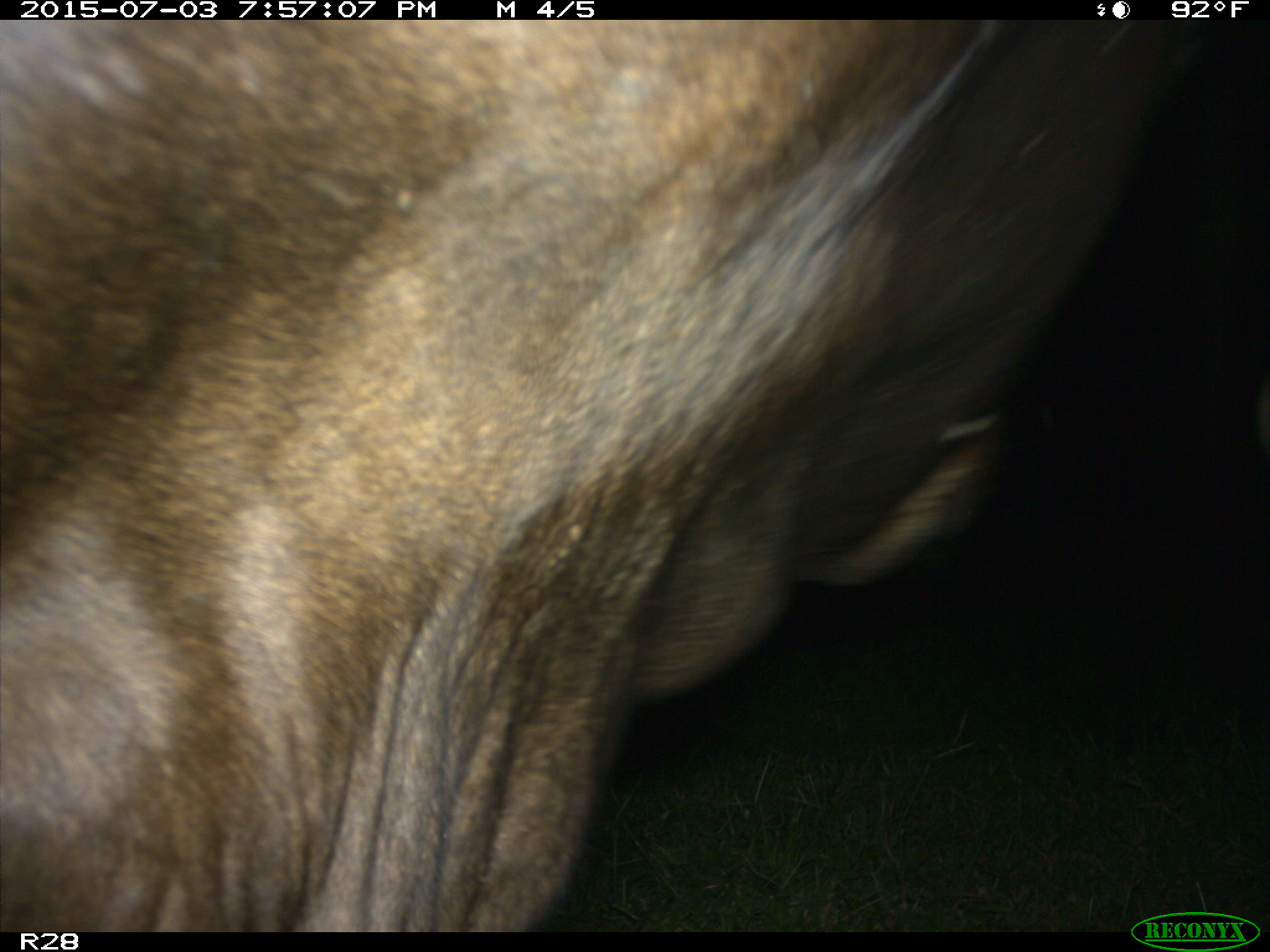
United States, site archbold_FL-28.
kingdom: Animalia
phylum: Chordata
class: Mammalia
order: Artiodactyla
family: Bovidae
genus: Bos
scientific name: Bos taurus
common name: domestic cow